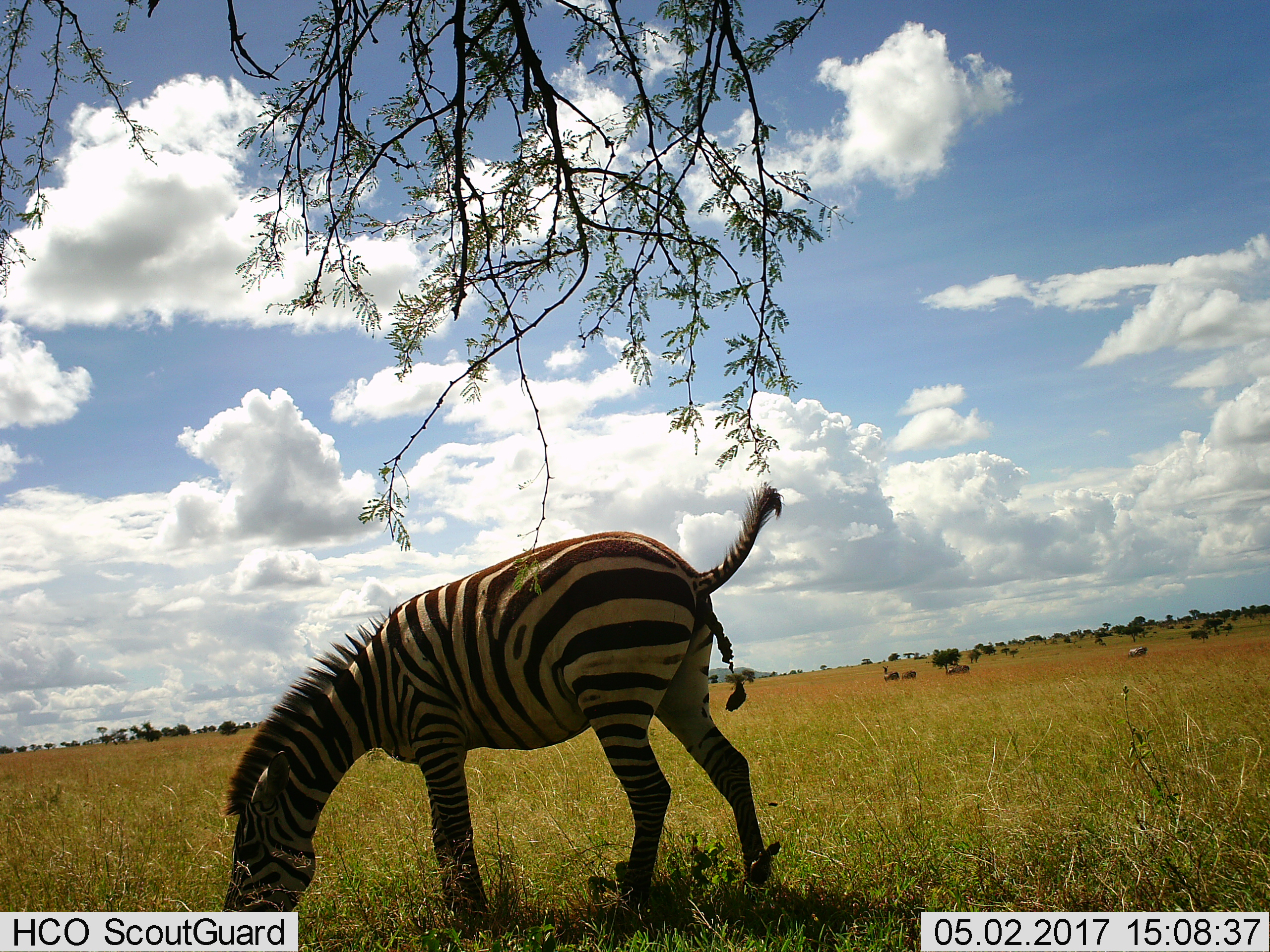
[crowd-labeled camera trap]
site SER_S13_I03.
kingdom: Animalia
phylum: Chordata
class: Mammalia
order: Perissodactyla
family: Equidae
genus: Equus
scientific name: Equus quagga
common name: plains zebra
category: zebraplains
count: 1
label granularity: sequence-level